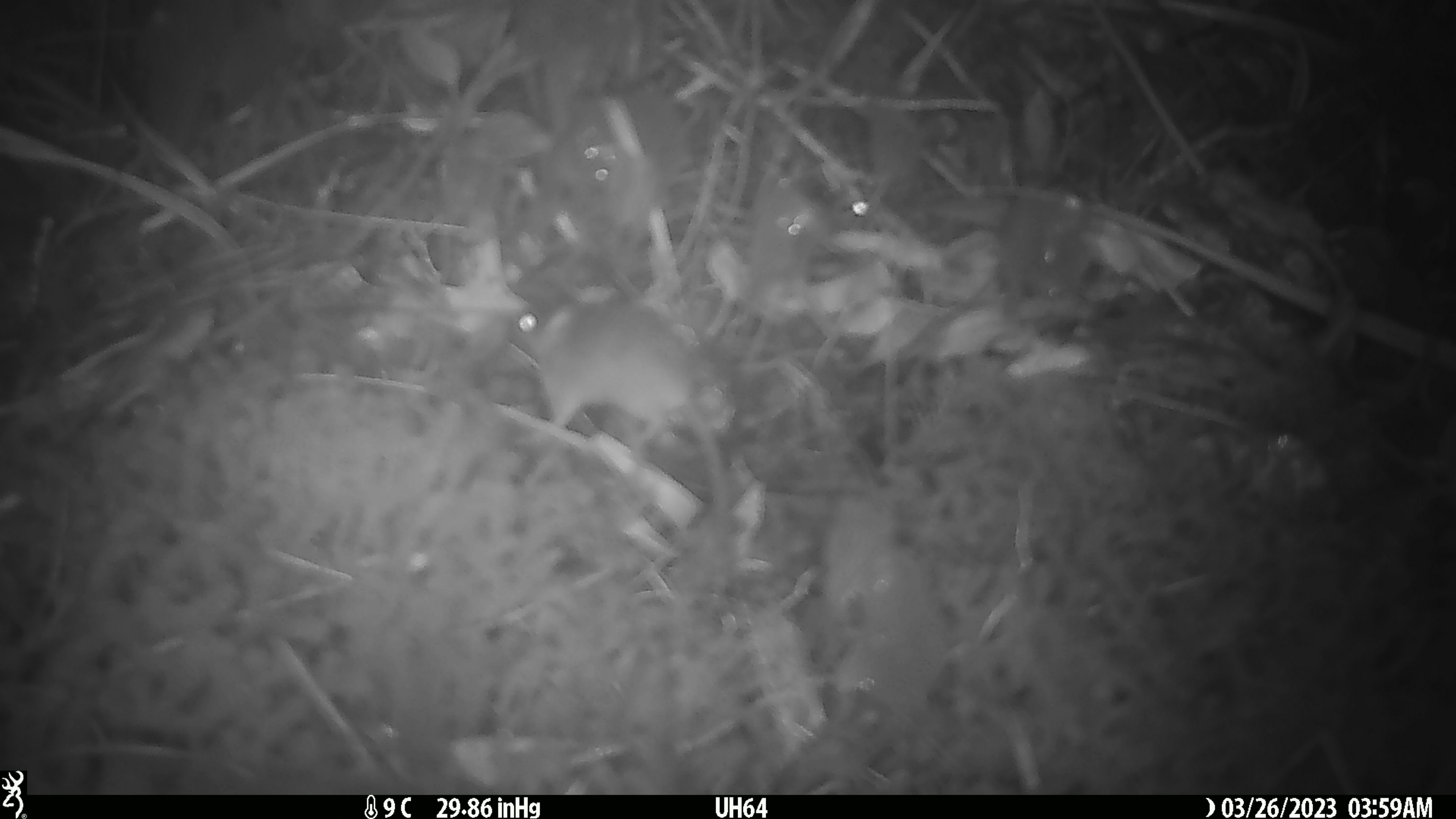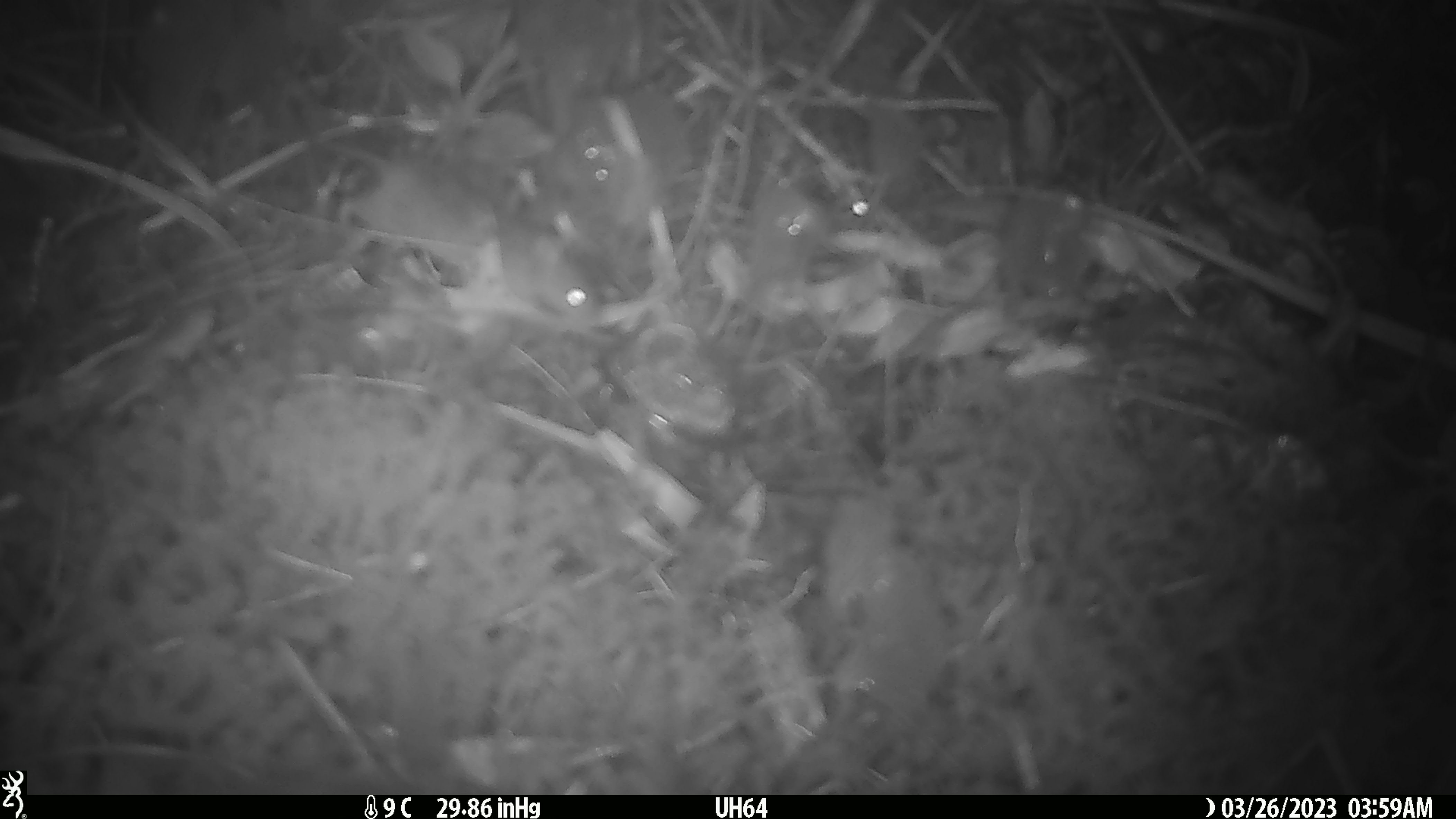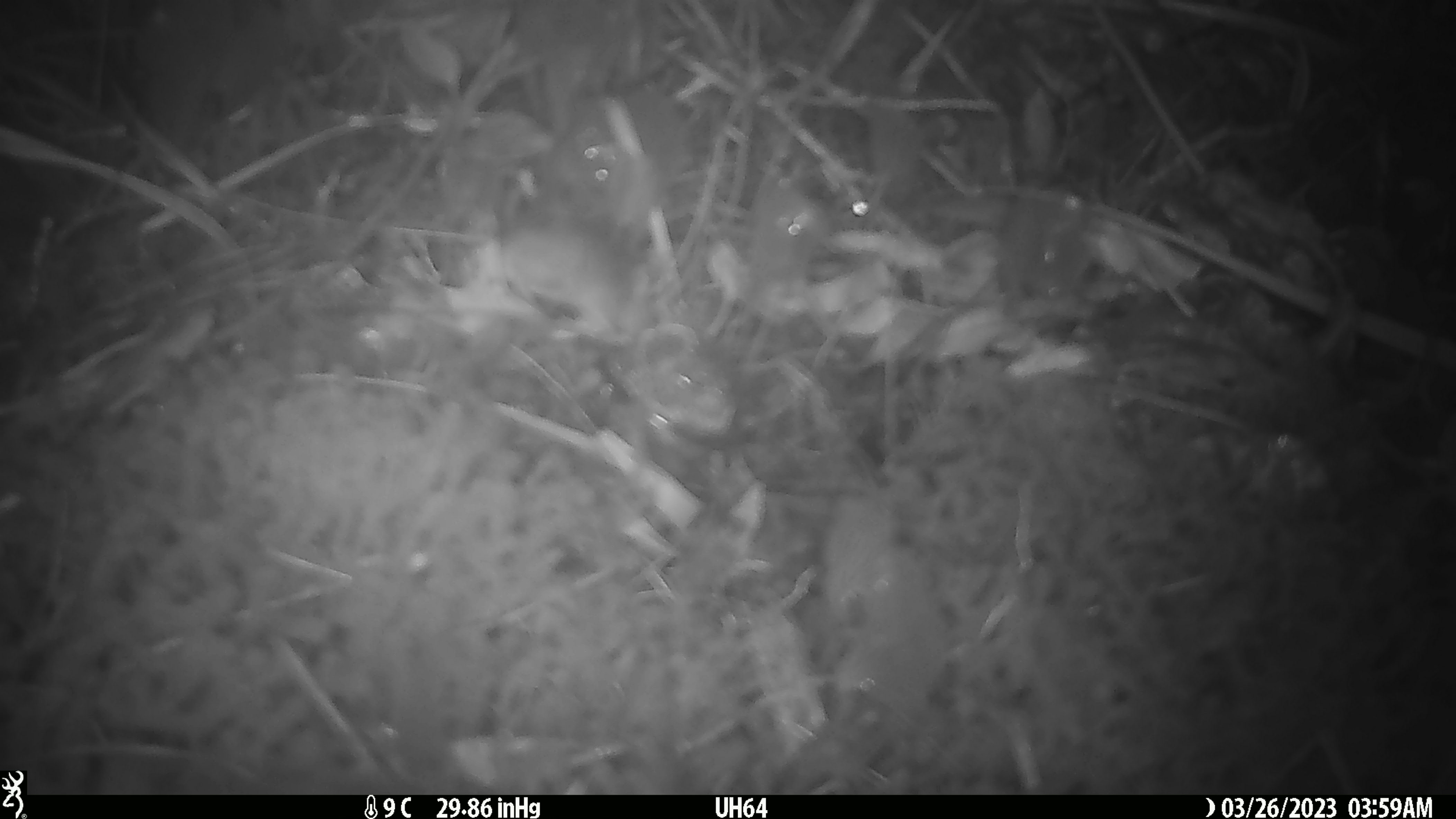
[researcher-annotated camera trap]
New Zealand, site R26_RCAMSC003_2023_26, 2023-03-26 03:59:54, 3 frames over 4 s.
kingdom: Animalia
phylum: Chordata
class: Mammalia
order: Rodentia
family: Muridae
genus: Mus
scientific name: Mus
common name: mouse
Mouse (Mus).